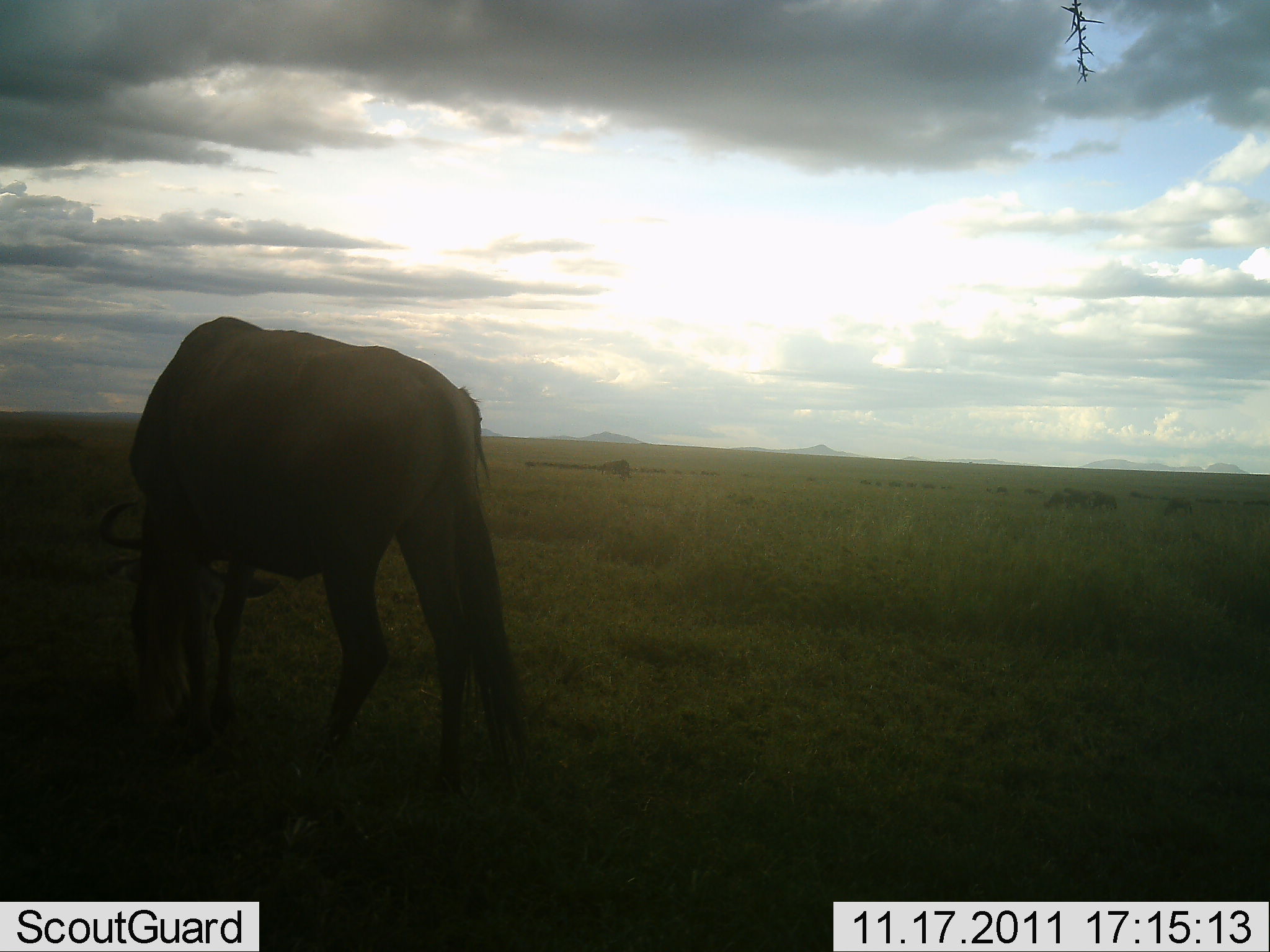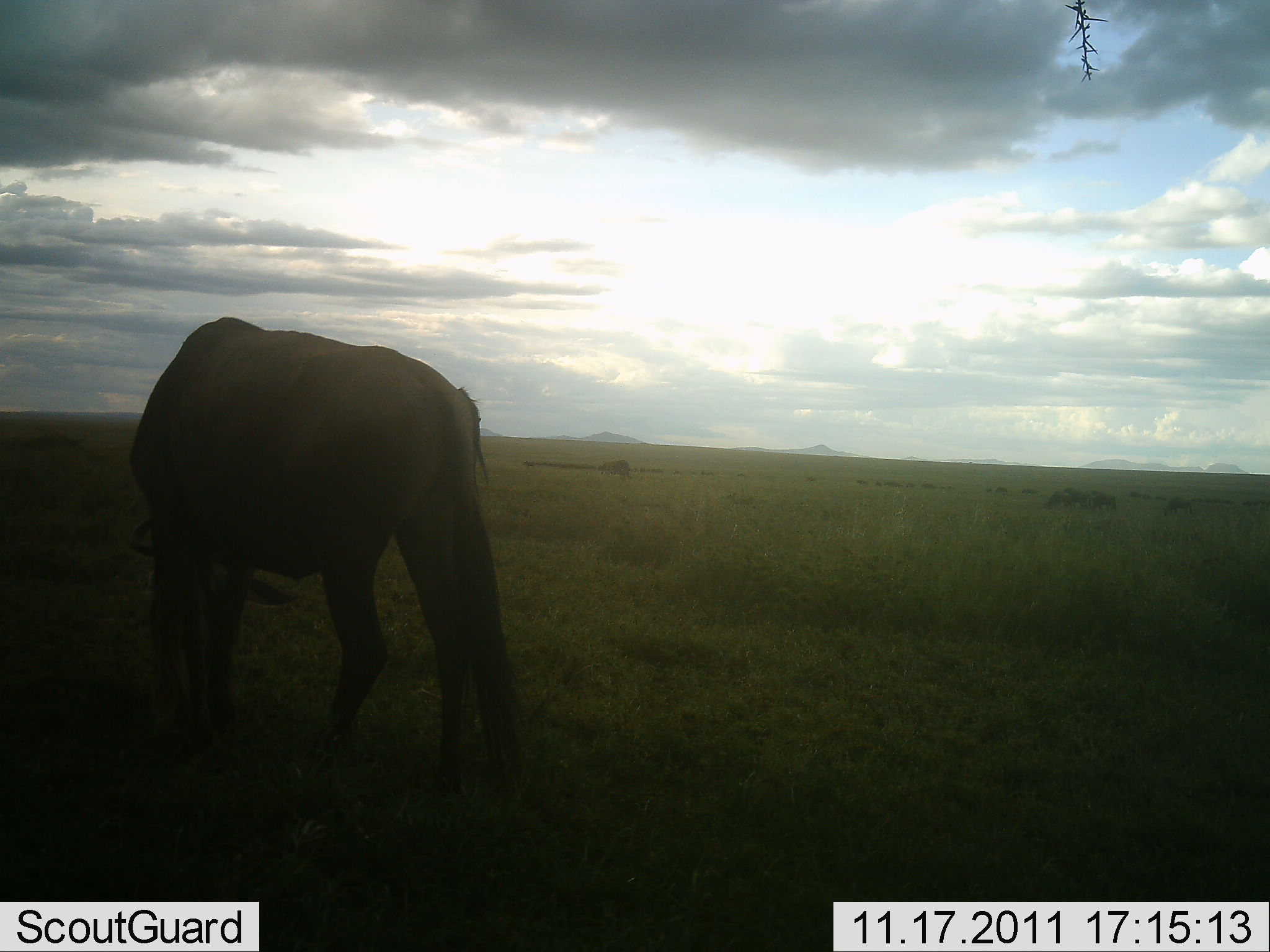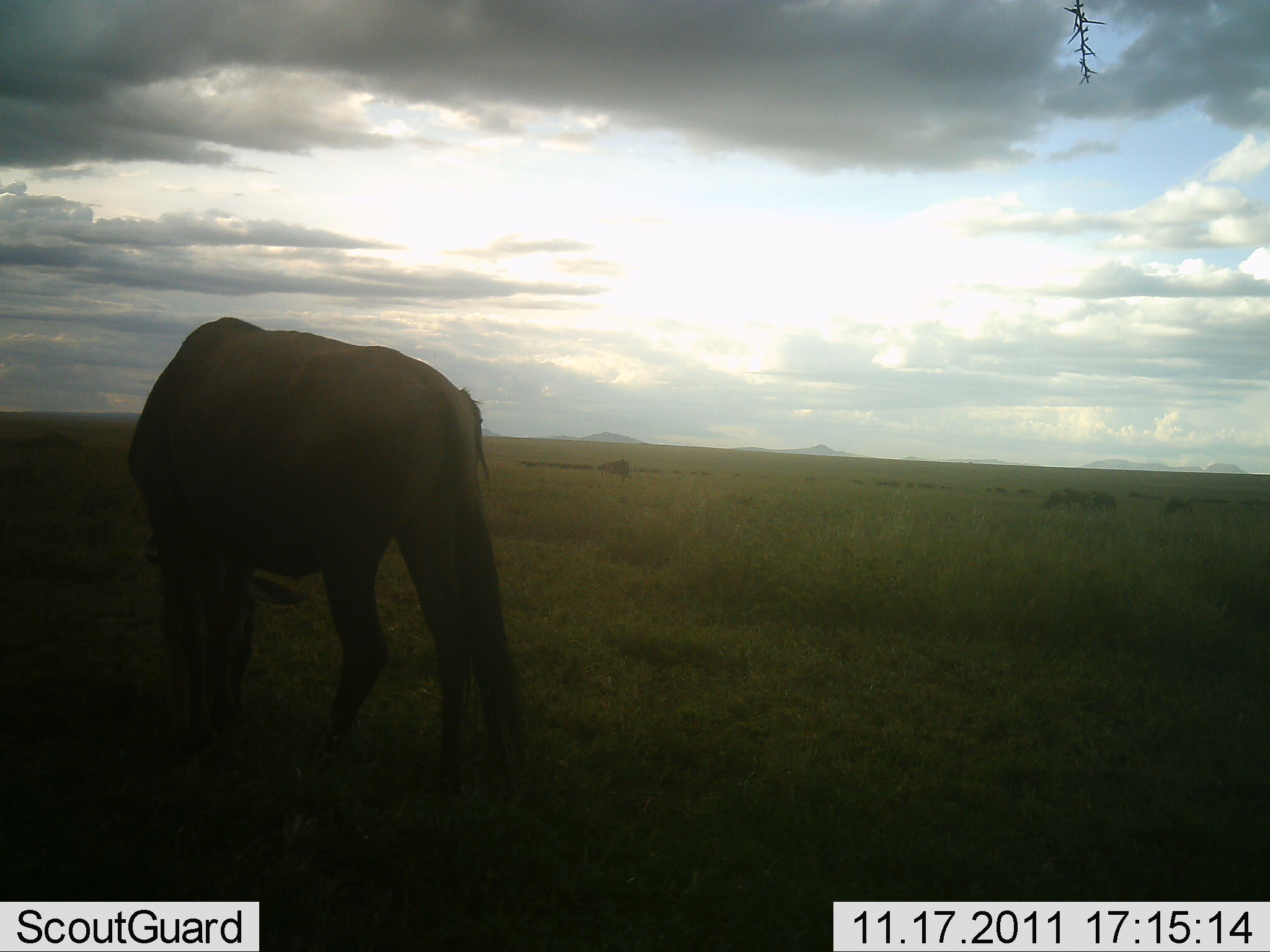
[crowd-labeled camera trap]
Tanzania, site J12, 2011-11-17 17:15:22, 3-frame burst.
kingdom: Animalia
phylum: Chordata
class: Mammalia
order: Artiodactyla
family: Bovidae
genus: Connochaetes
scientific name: Connochaetes taurinus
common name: blue wildebeest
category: wildebeest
Wildebeest (blue wildebeest) (Connochaetes taurinus), count 1. Behavior (volunteer vote fractions): standing 30%, resting 0%, moving 0%, interacting 0%. Young present (vote fraction): 0%. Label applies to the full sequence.